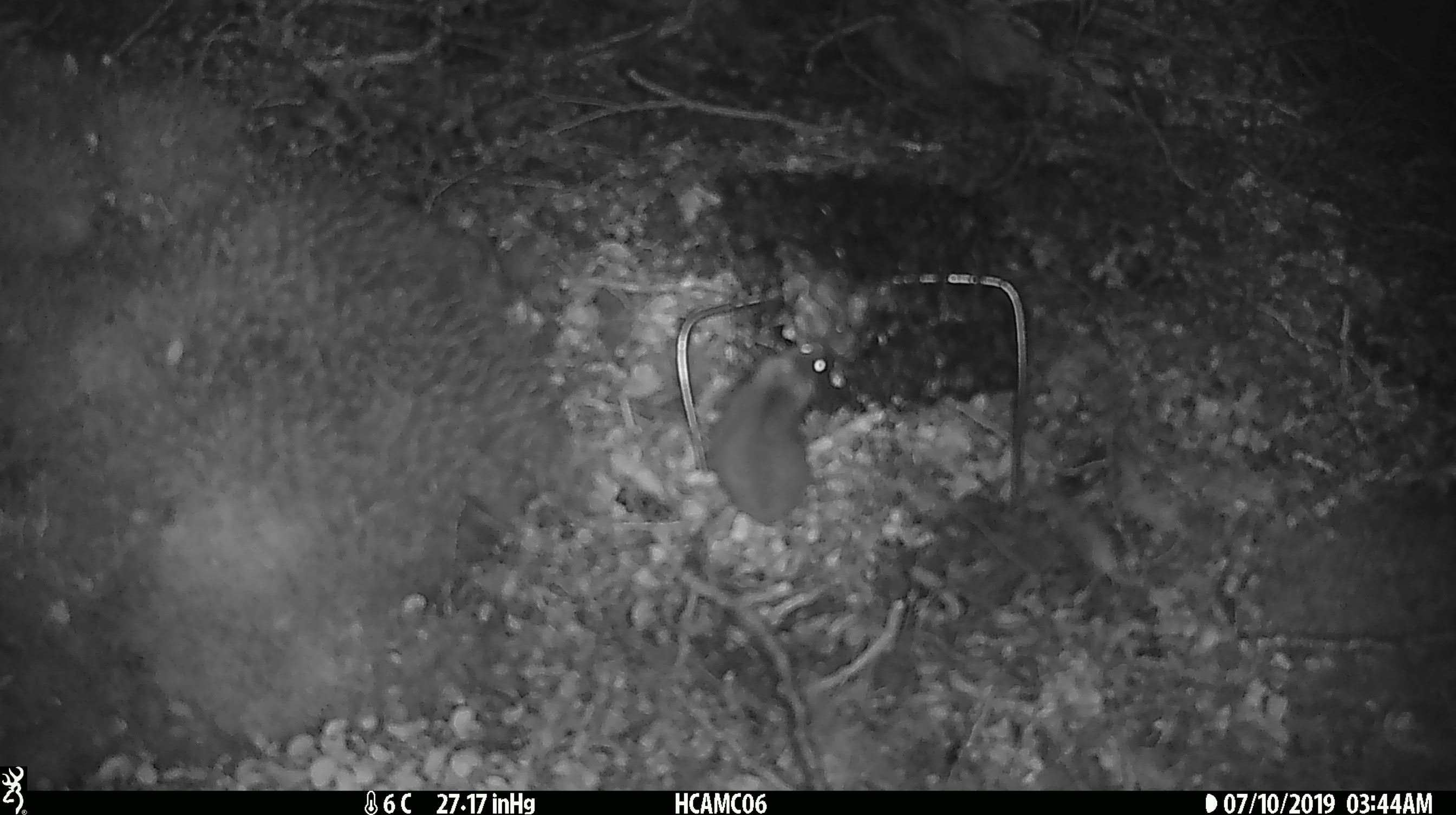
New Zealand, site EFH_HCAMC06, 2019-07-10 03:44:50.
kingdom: Animalia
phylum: Chordata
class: Mammalia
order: Rodentia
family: Muridae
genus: Mus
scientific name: Mus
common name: mouse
Mouse (Mus).